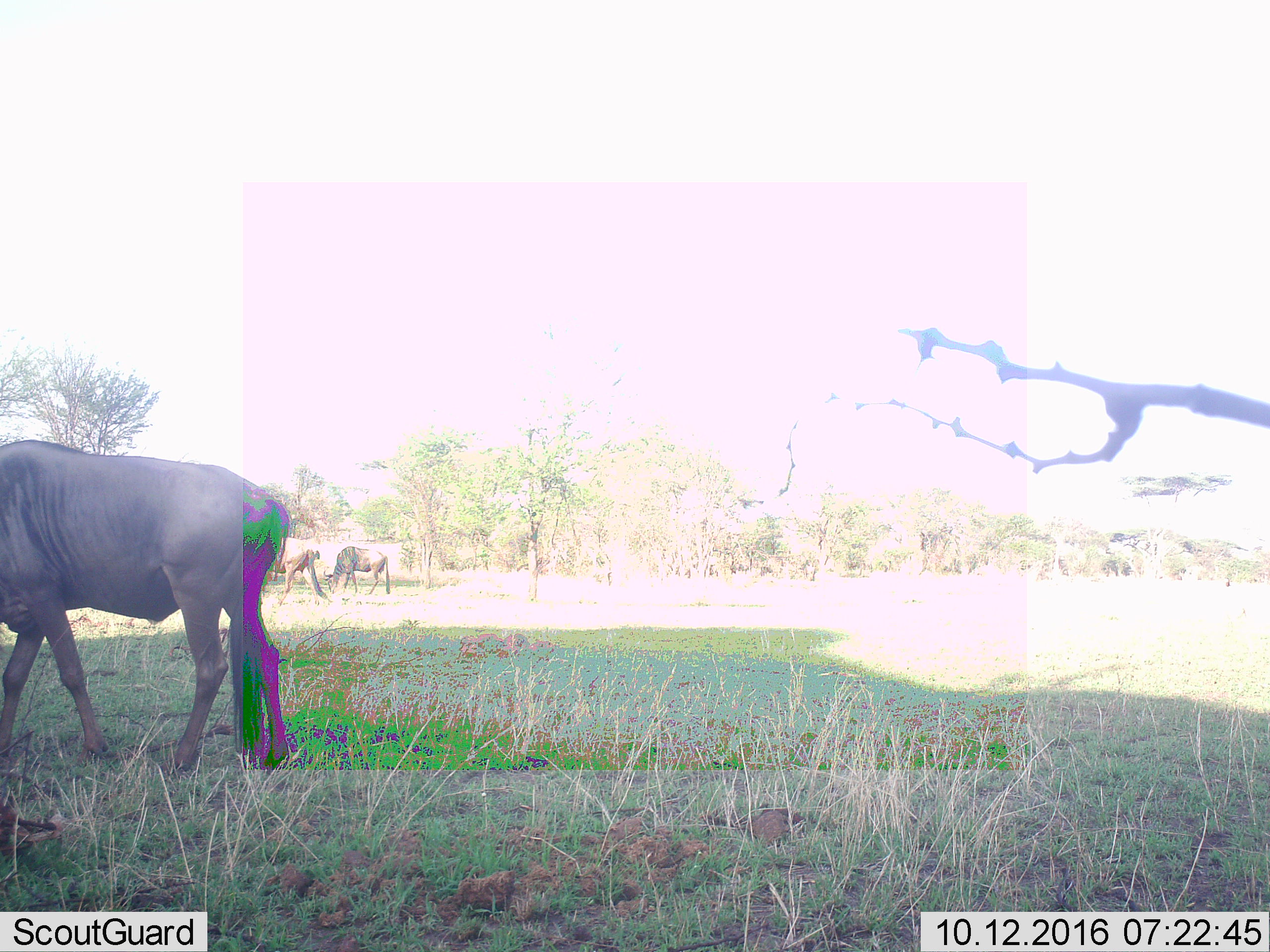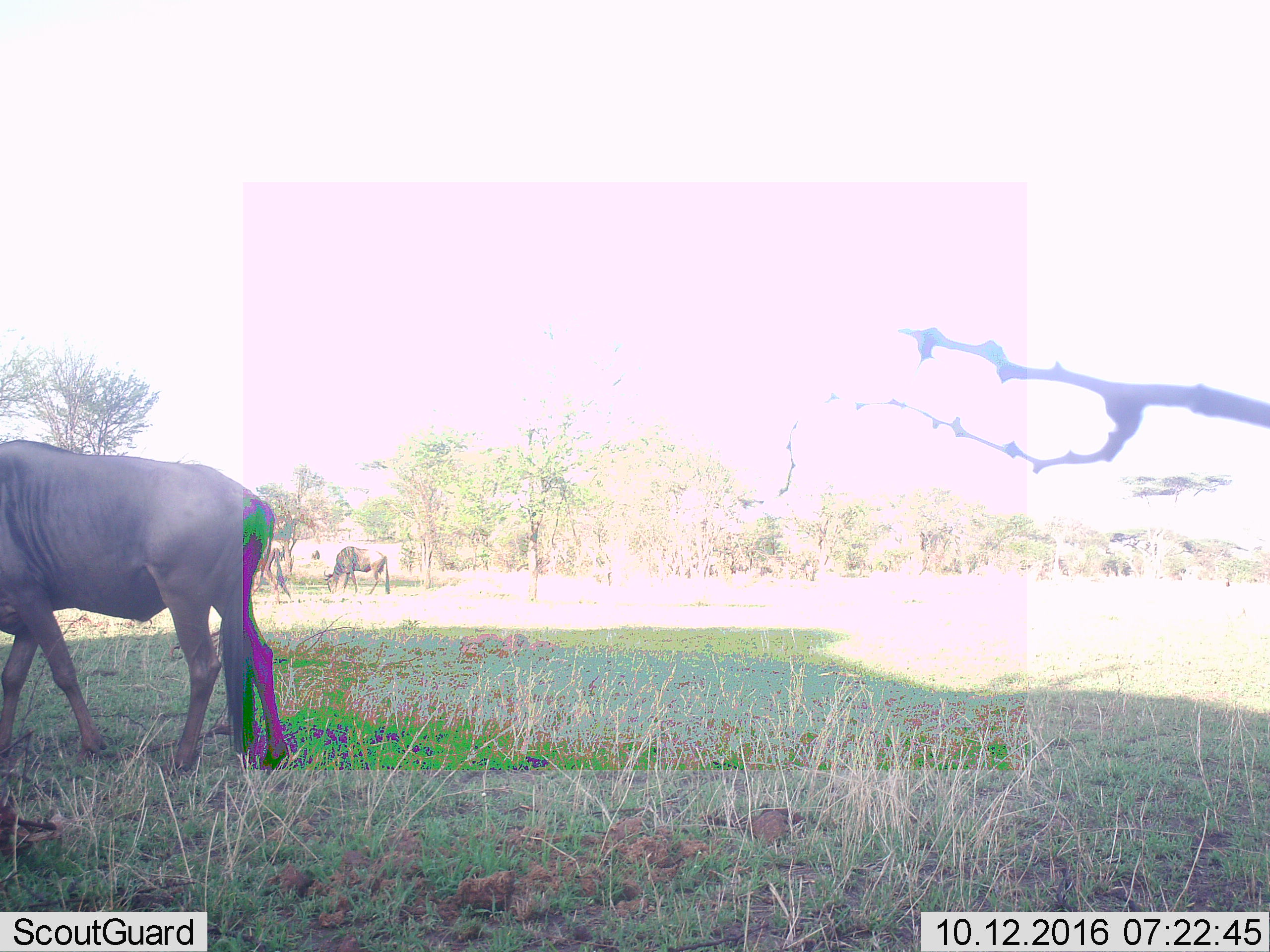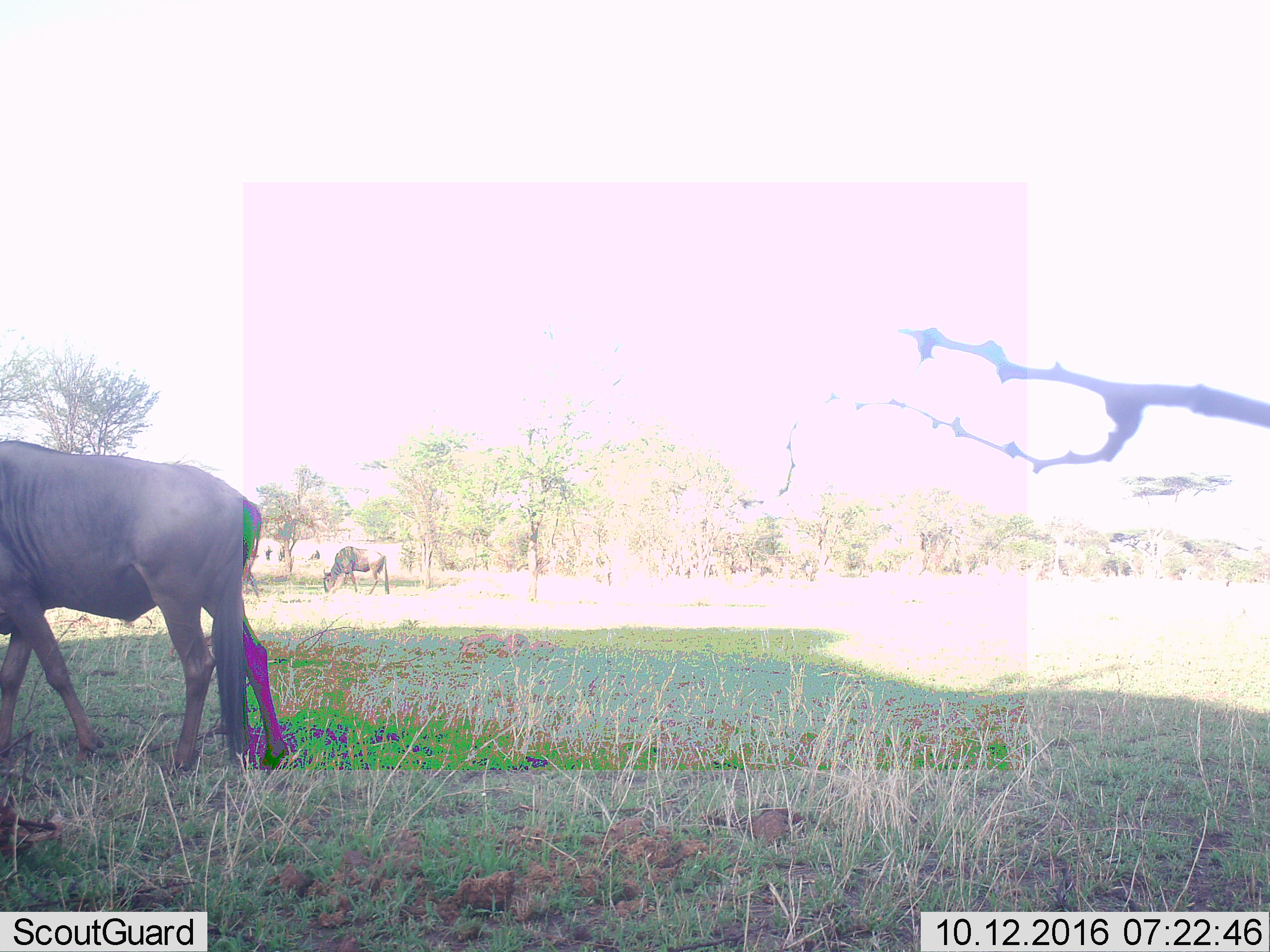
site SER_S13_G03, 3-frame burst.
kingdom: Animalia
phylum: Chordata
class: Mammalia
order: Artiodactyla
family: Bovidae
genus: Connochaetes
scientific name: Connochaetes taurinus taurinus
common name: blue wildebeest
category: wildebeestblue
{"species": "wildebeestblue (blue wildebeest) (Connochaetes taurinus taurinus)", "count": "3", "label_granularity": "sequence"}